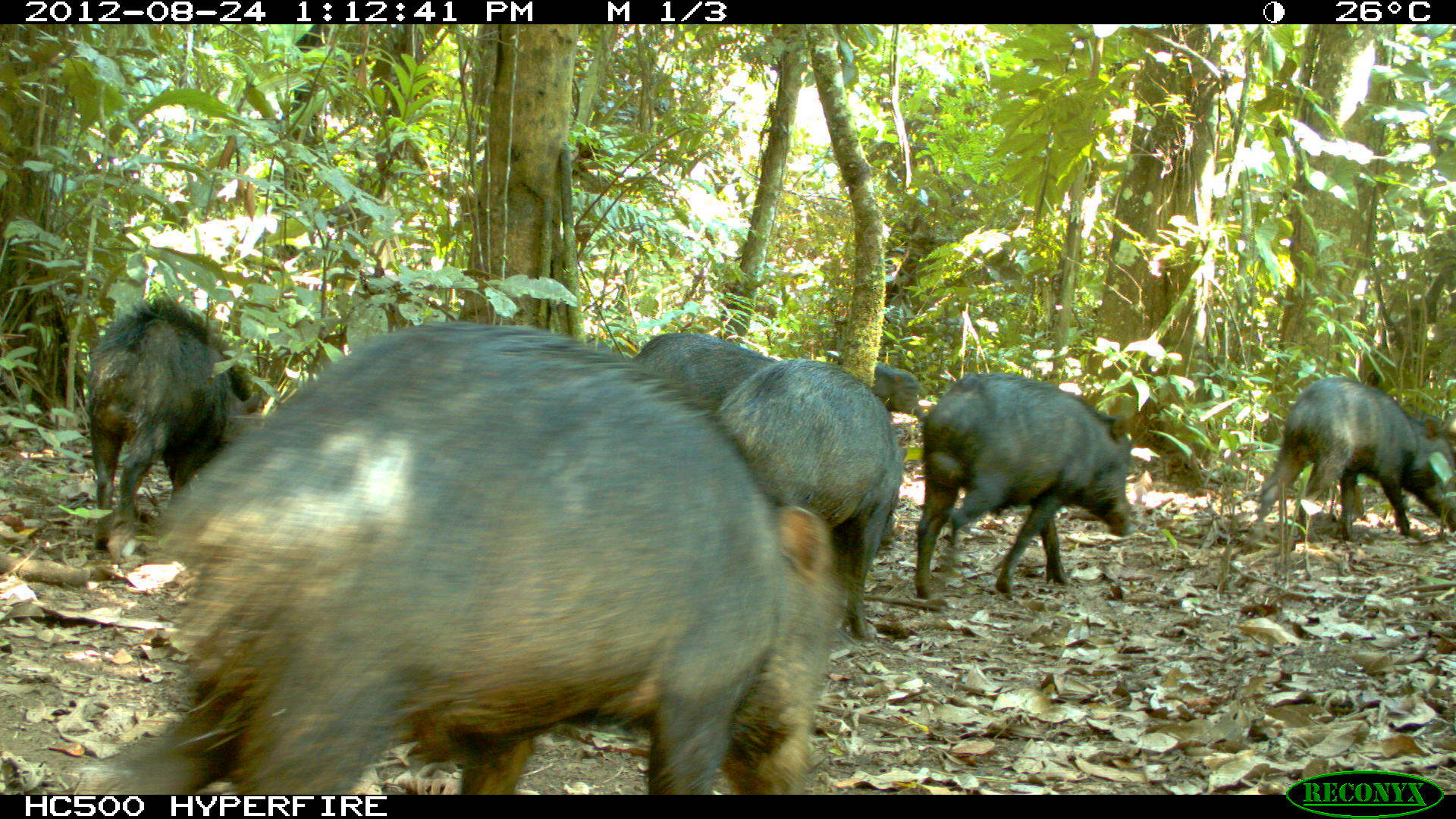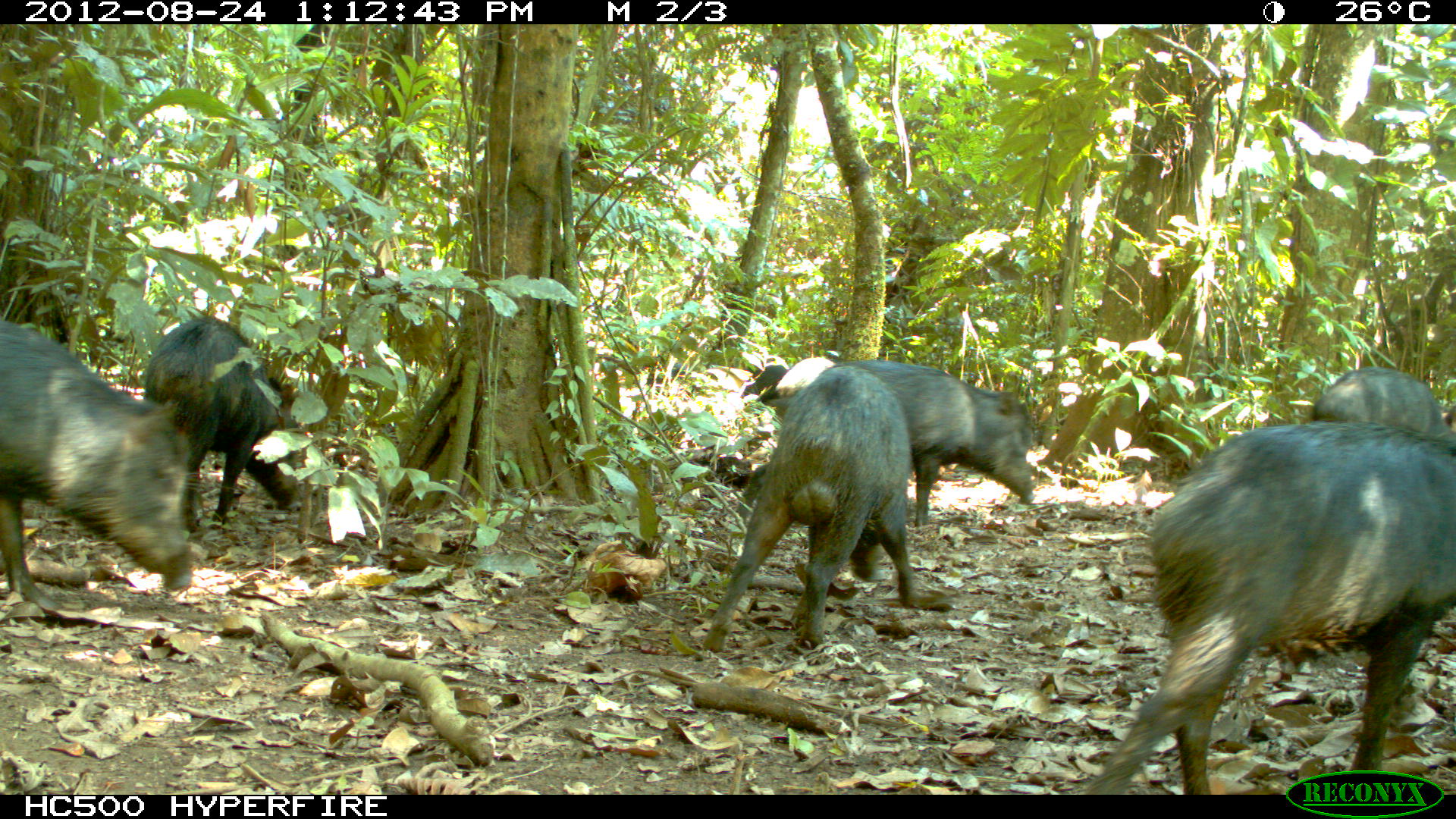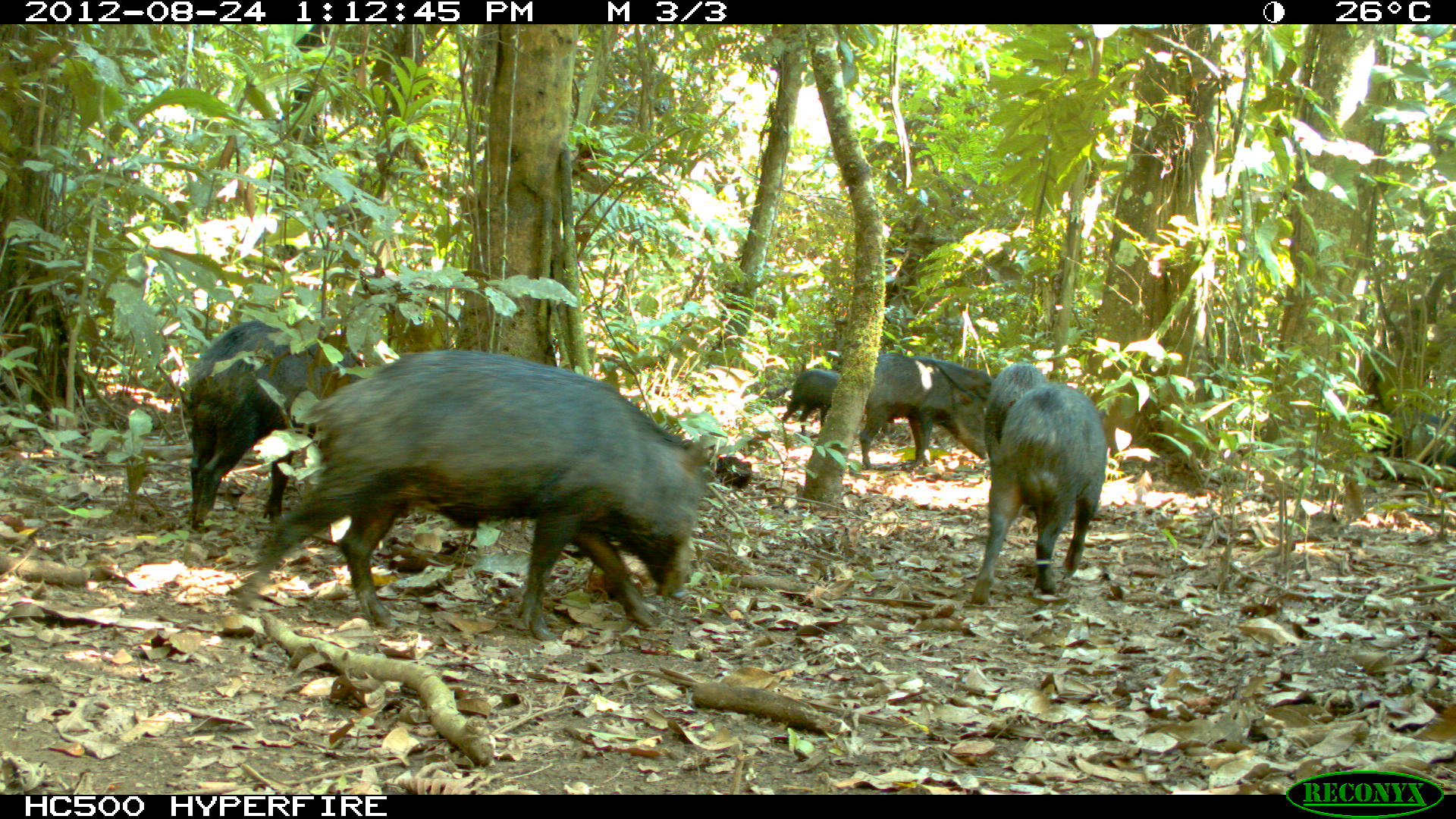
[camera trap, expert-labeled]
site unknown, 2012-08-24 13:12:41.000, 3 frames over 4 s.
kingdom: Animalia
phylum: Chordata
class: Mammalia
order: Artiodactyla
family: Tayassuidae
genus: Tayassu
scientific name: Tayassu pecari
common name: white-lipped peccary